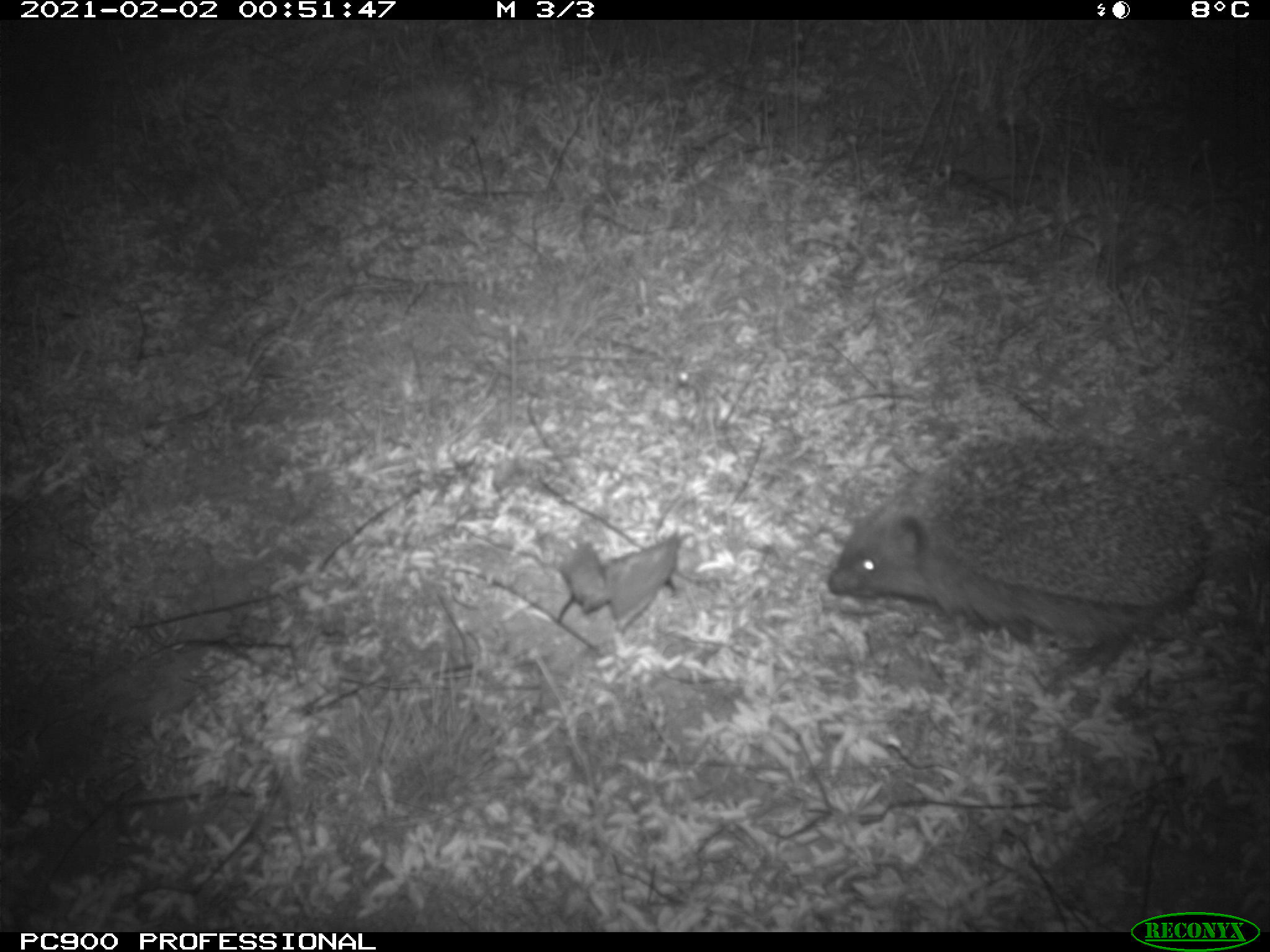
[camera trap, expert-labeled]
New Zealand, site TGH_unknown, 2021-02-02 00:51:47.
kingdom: Animalia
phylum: Chordata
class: Mammalia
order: Eulipotyphla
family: Erinaceidae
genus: Erinaceus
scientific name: Erinaceus europaeus europaeus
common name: european hedgehog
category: hedgehog